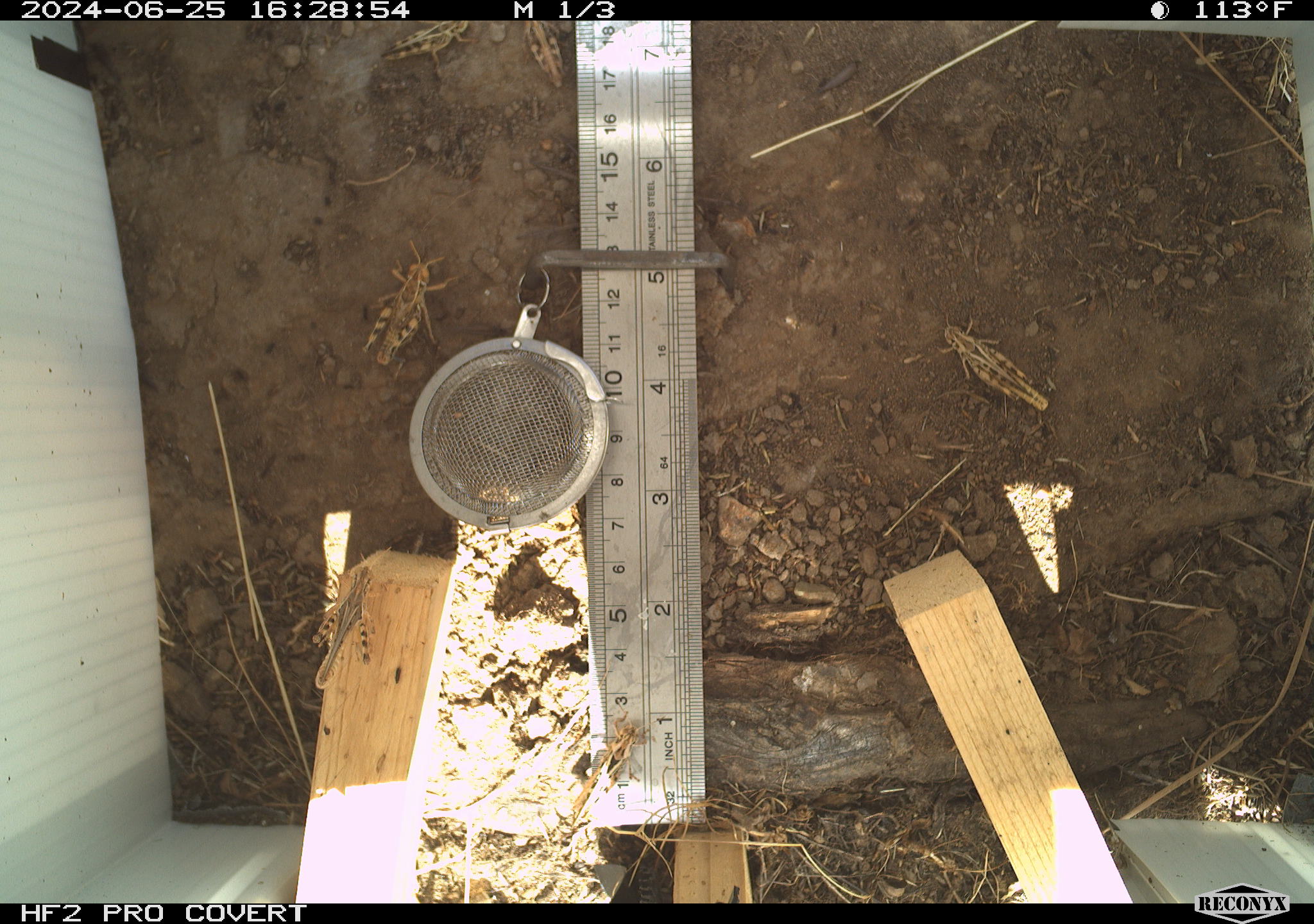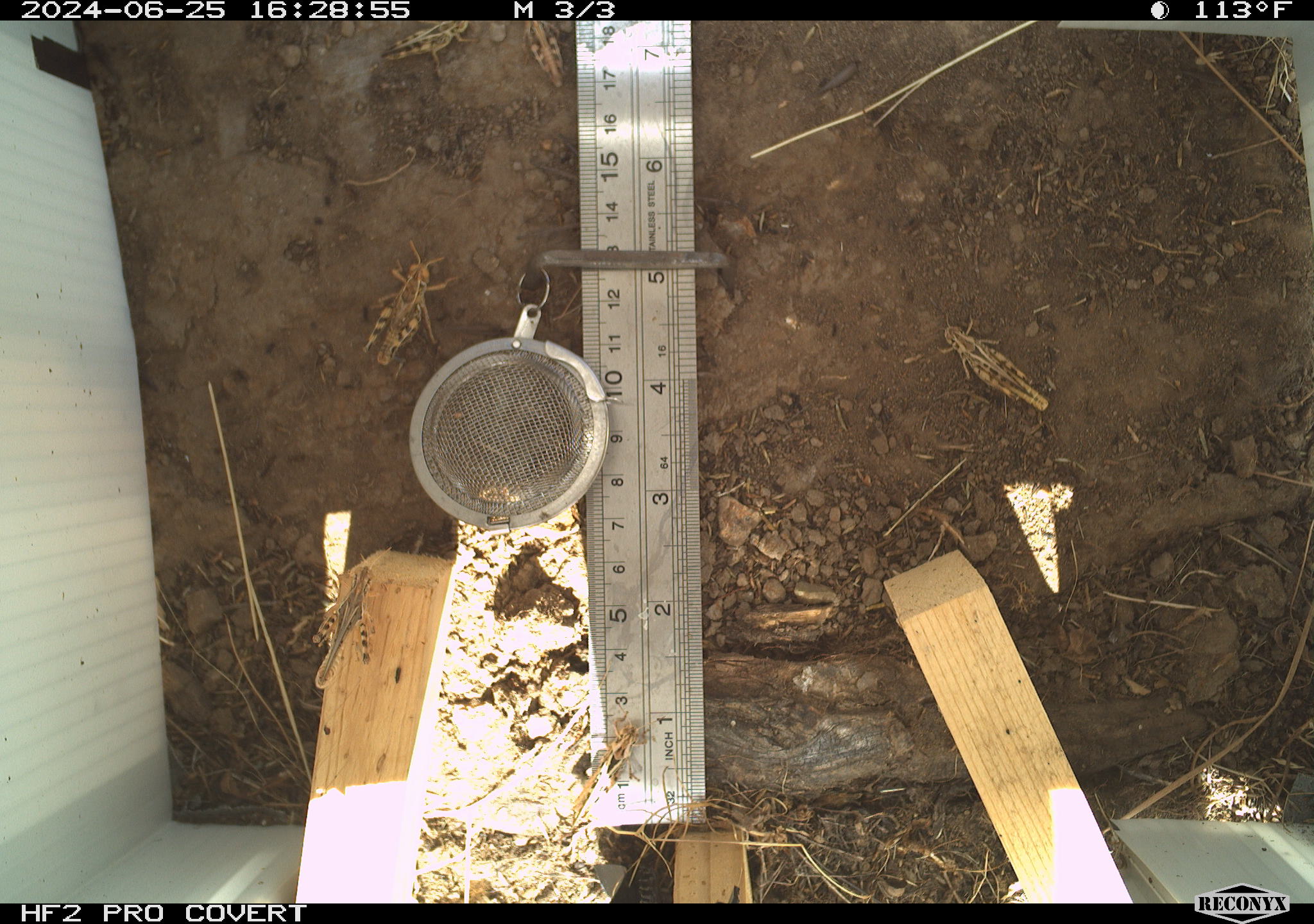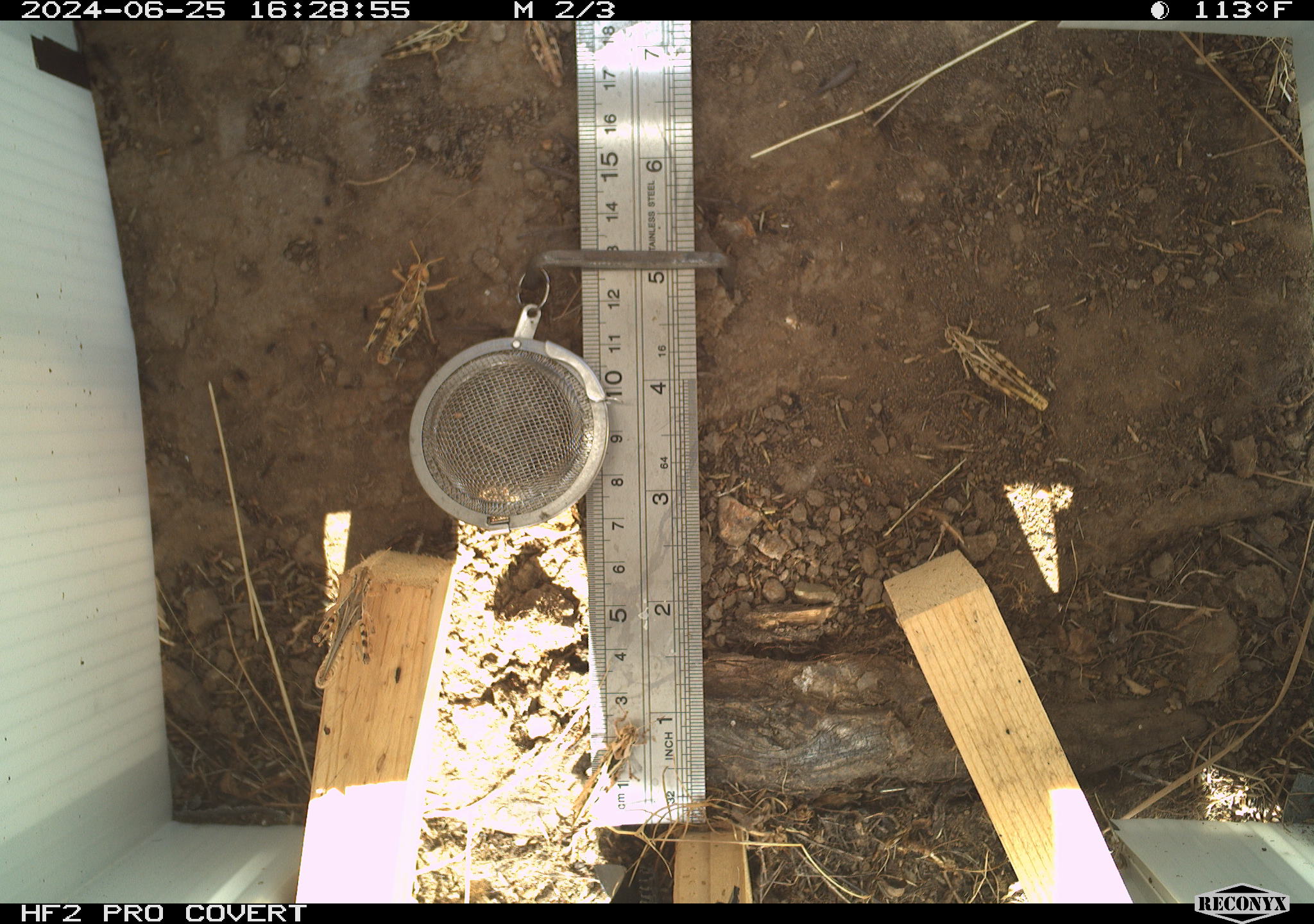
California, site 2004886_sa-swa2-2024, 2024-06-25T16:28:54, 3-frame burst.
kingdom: Animalia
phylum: Arthropoda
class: Insecta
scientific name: Insecta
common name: insect